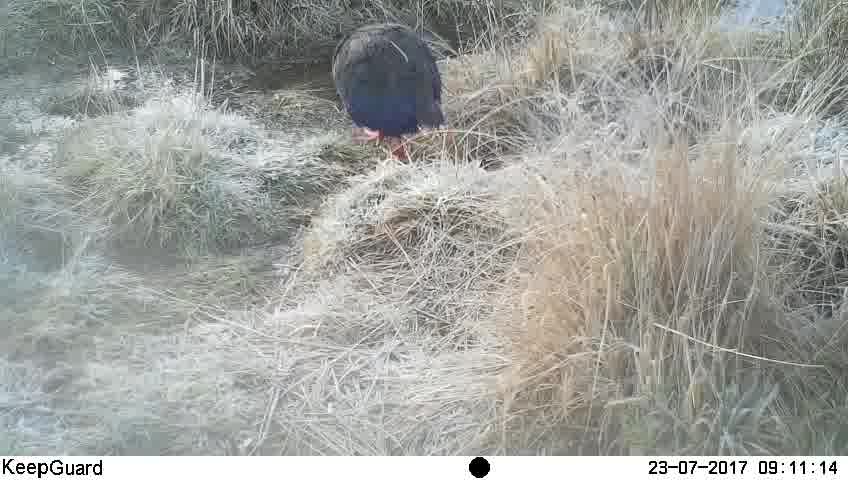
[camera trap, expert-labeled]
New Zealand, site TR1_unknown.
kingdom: Animalia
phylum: Chordata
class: Aves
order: Gruiformes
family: Rallidae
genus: Porphyrio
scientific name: Porphyrio mantelli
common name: takahe